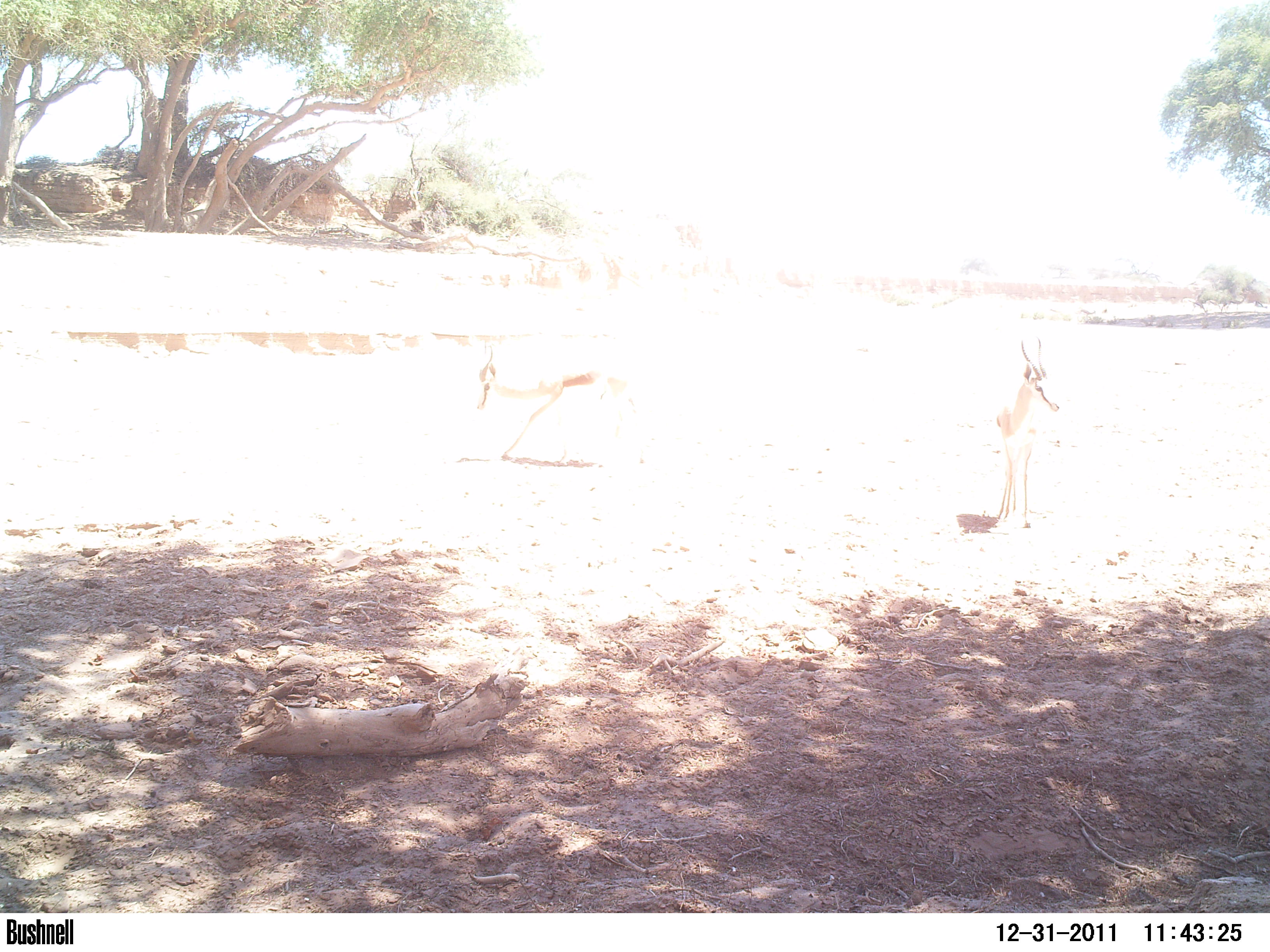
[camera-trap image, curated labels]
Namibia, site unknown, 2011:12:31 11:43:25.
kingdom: Animalia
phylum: Chordata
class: Mammalia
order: Artiodactyla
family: Bovidae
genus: Antidorcas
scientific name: Antidorcas marsupialis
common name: springbok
Antidorcas marsupialis (springbok).